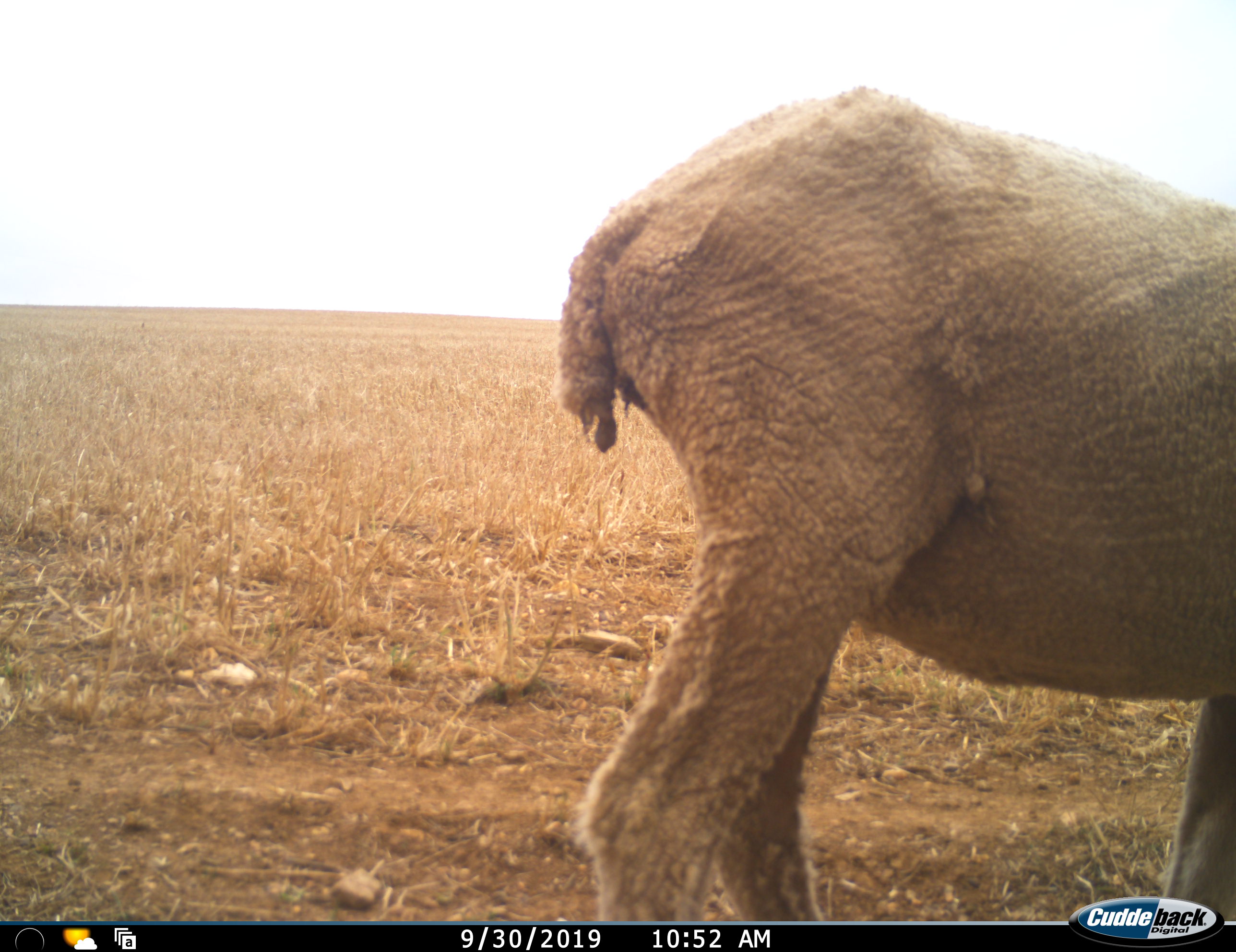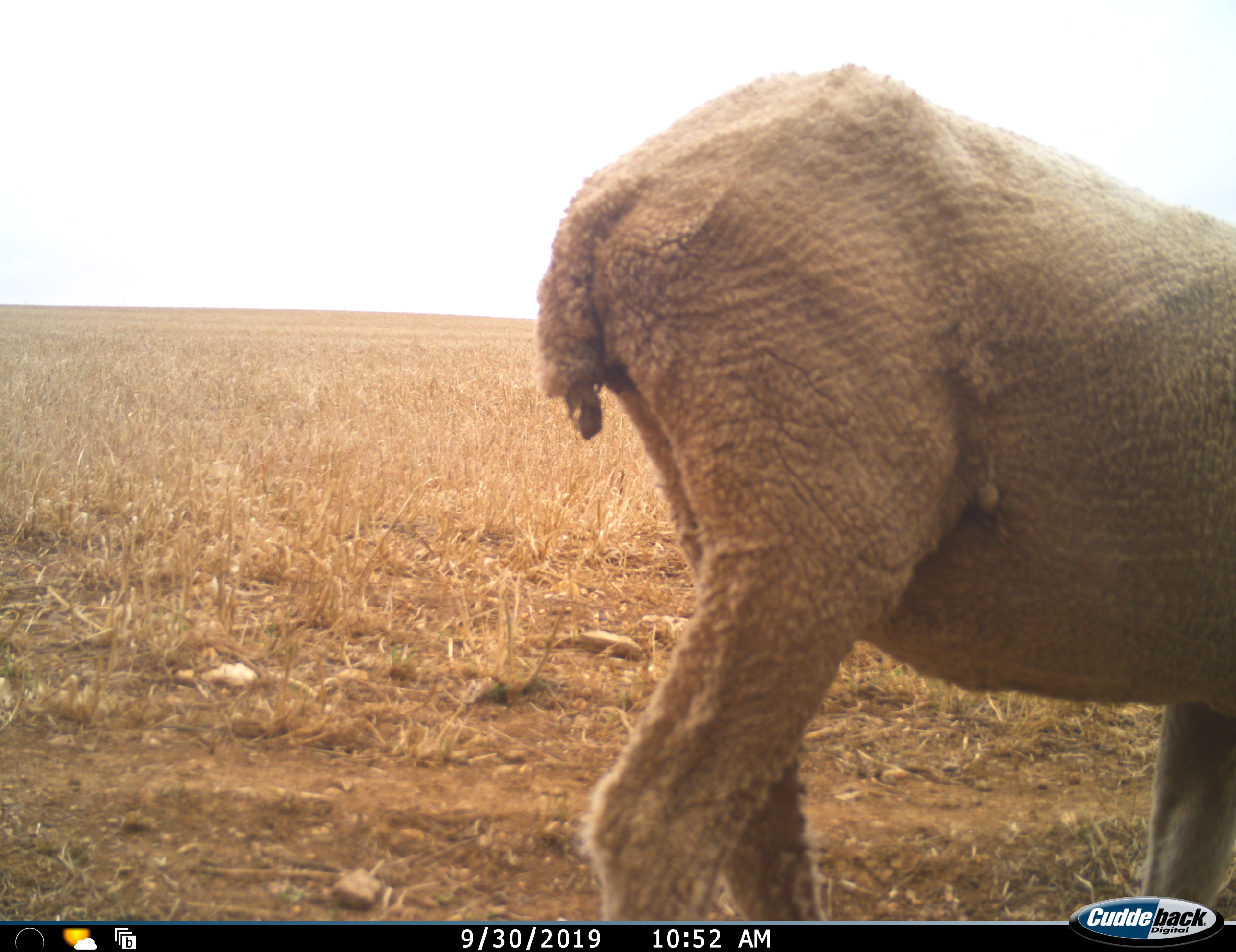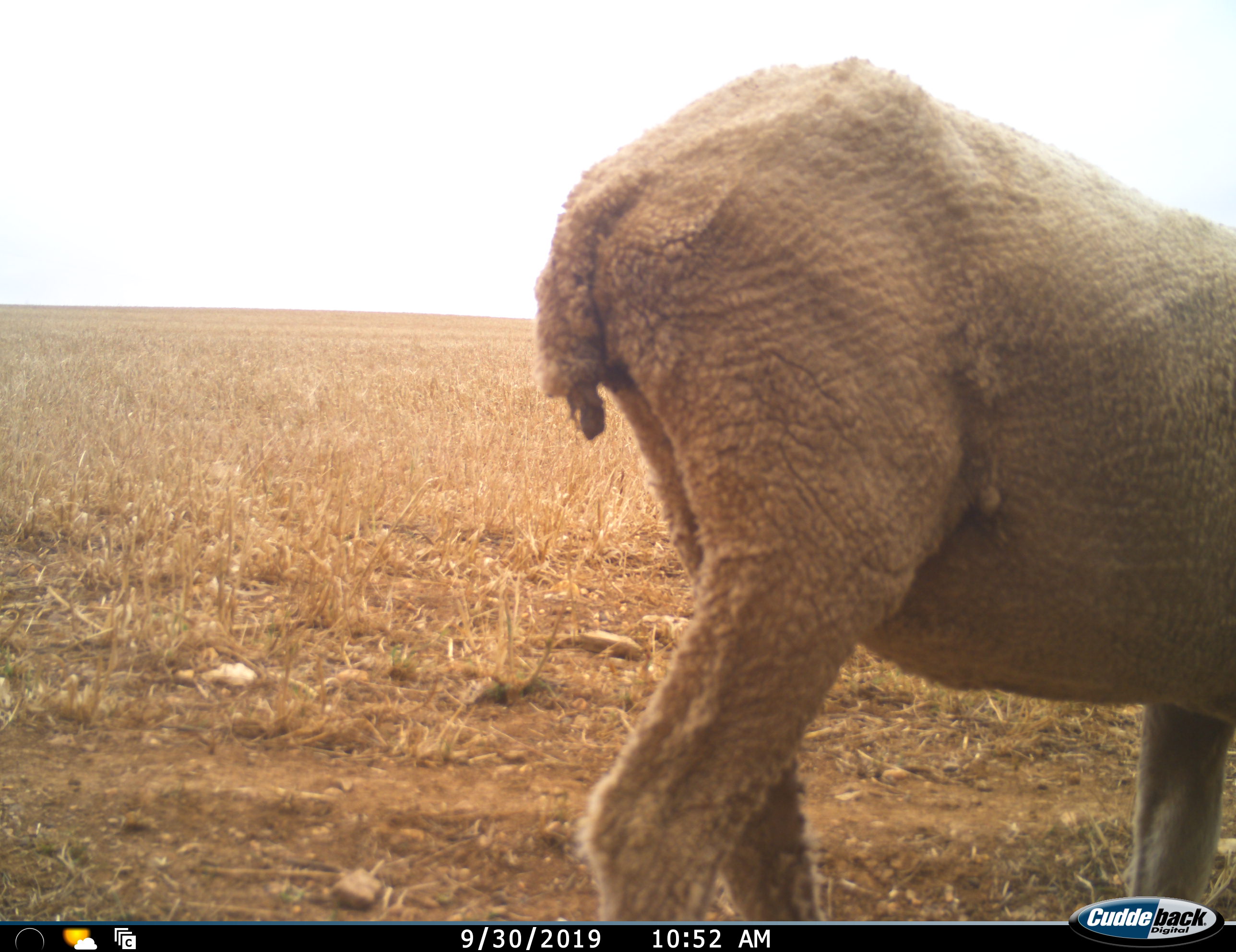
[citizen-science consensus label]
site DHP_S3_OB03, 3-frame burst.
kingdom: Animalia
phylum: Chordata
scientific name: Vertebrata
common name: domestic animal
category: domesticanimal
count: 1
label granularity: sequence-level